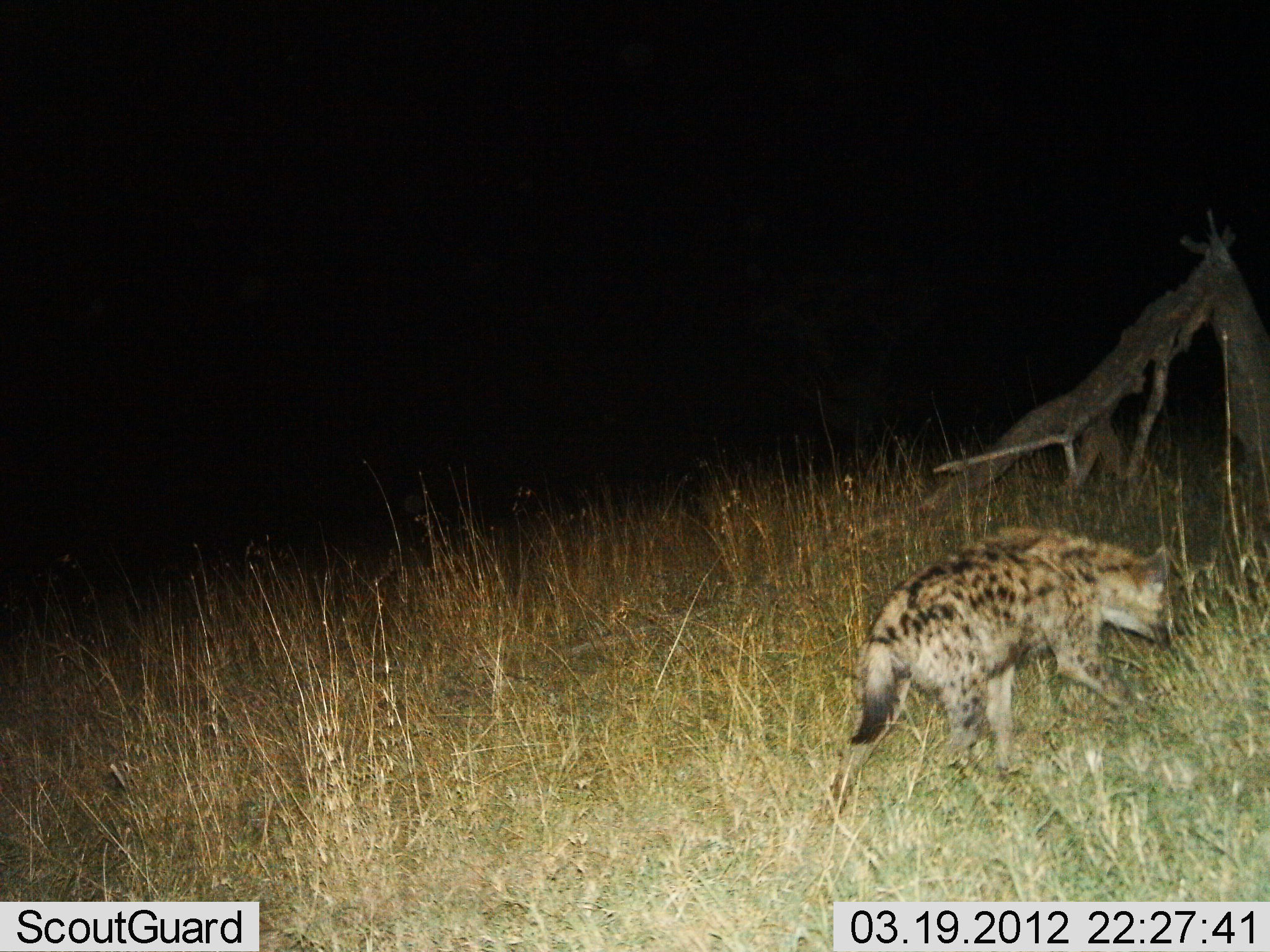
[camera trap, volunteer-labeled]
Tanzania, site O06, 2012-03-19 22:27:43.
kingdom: Animalia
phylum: Chordata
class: Mammalia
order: Carnivora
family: Hyaenidae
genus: Crocuta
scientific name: Crocuta crocuta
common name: spotted hyena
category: hyenaspotted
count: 1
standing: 4%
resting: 0%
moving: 96%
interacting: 0%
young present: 0%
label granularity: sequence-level